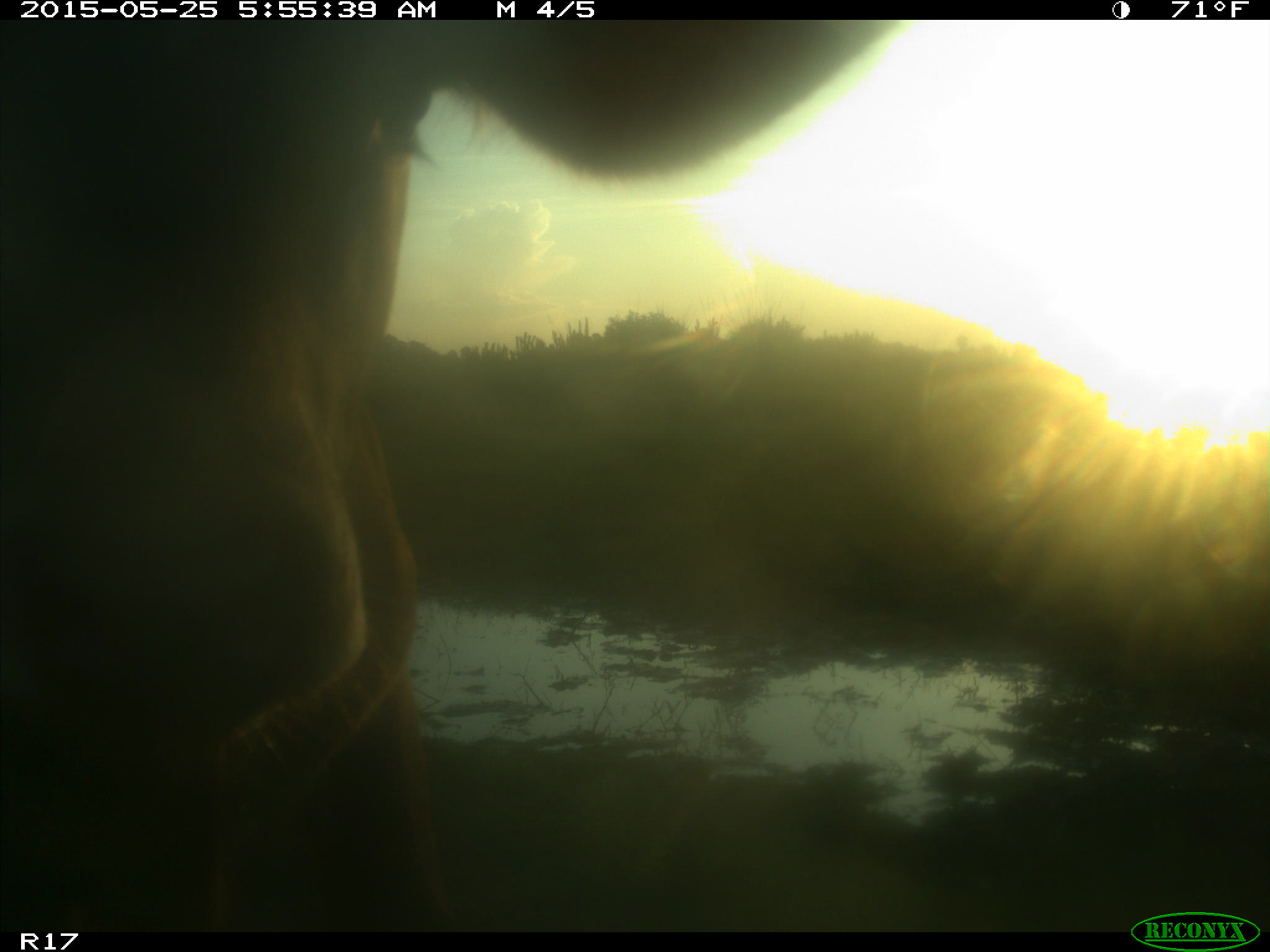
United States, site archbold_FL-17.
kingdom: Animalia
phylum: Chordata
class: Mammalia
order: Artiodactyla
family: Bovidae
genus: Bos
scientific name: Bos taurus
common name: domestic cow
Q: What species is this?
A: Bos taurus (domestic cow).